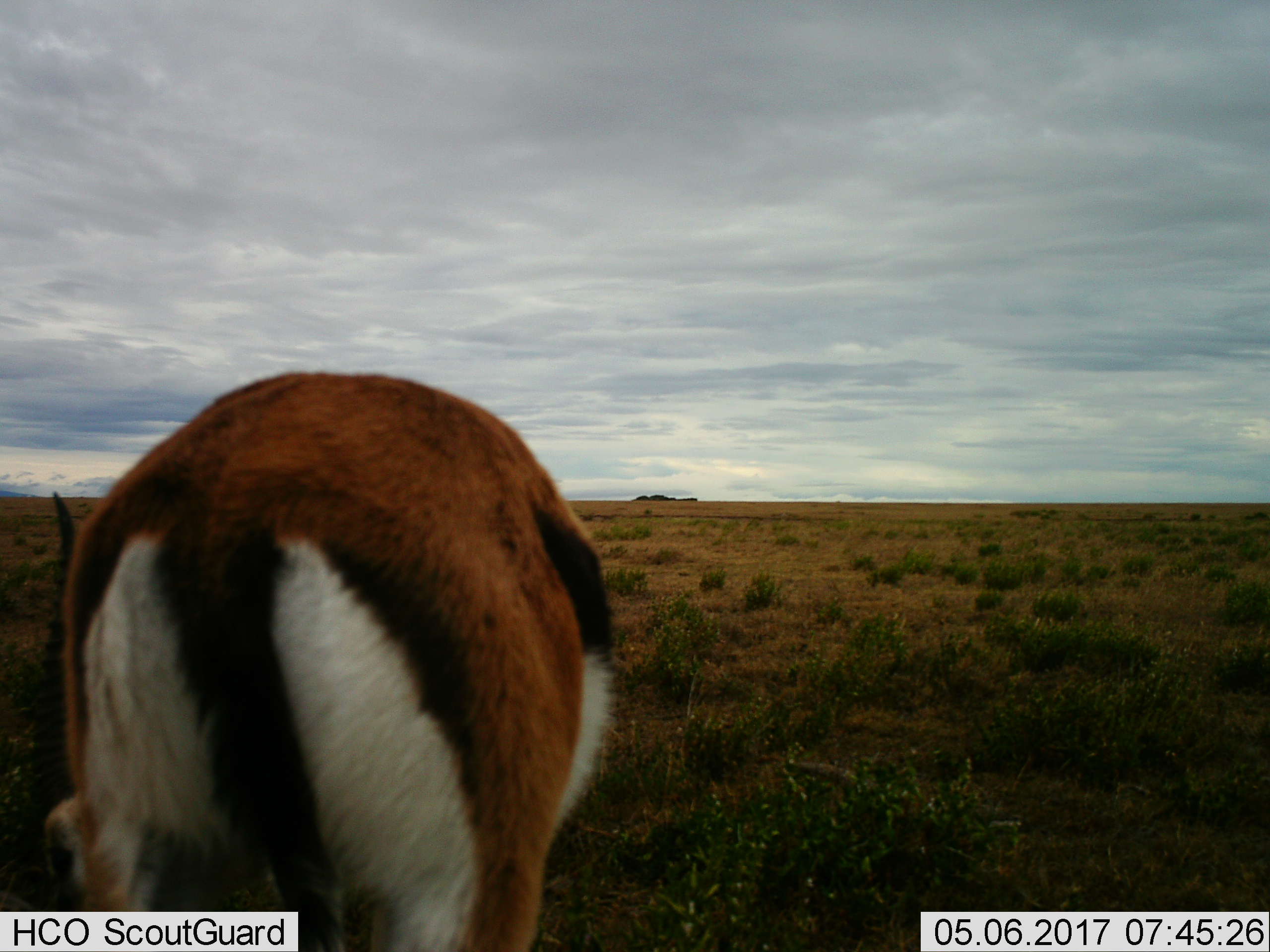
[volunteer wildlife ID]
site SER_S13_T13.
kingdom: Animalia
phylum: Chordata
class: Mammalia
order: Artiodactyla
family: Bovidae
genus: Eudorcas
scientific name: Eudorcas thomsonii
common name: thomson's gazelle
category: gazellethomsons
Gazellethomsons (thomson's gazelle) (Eudorcas thomsonii), count 1. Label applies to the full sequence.